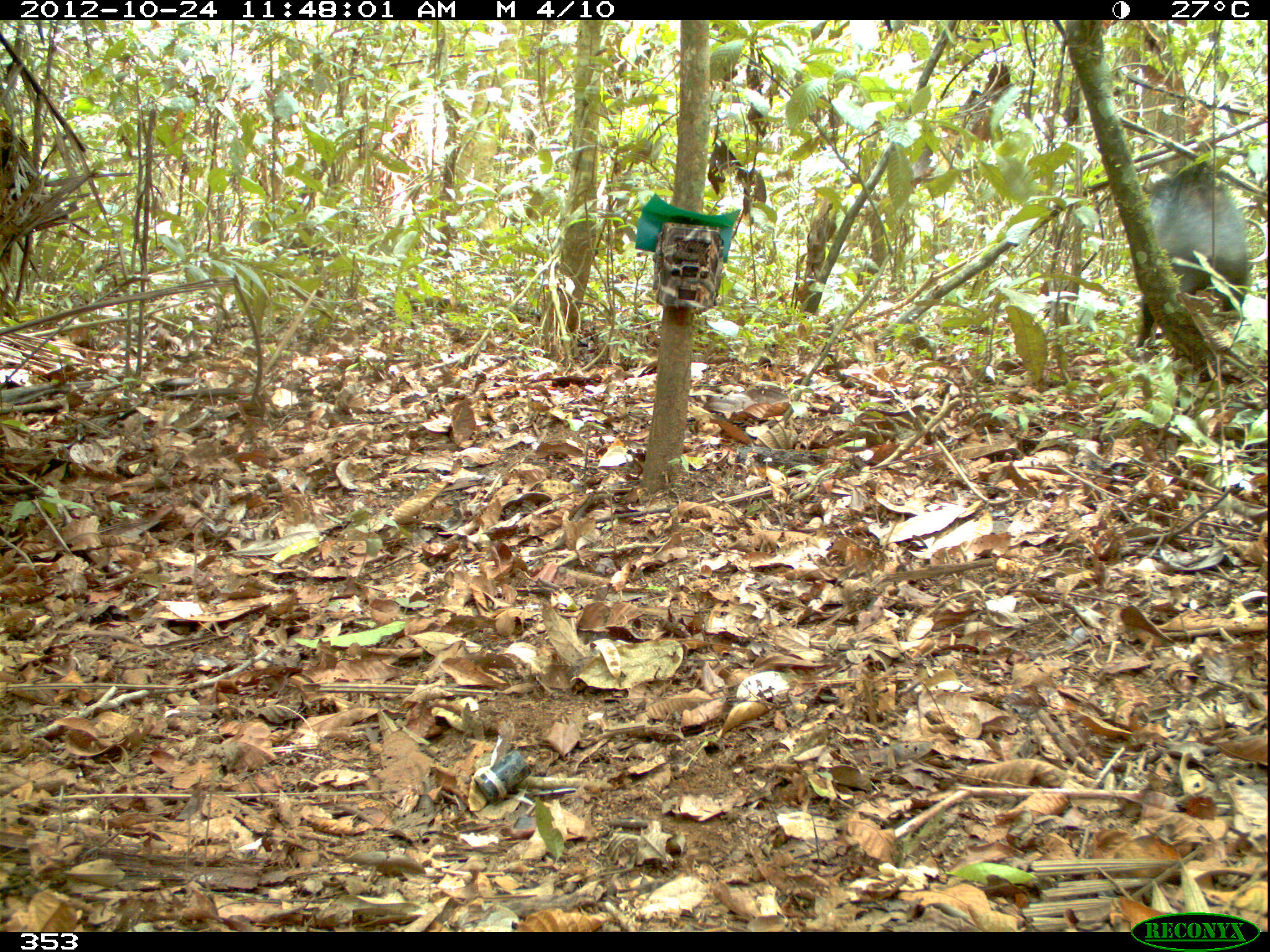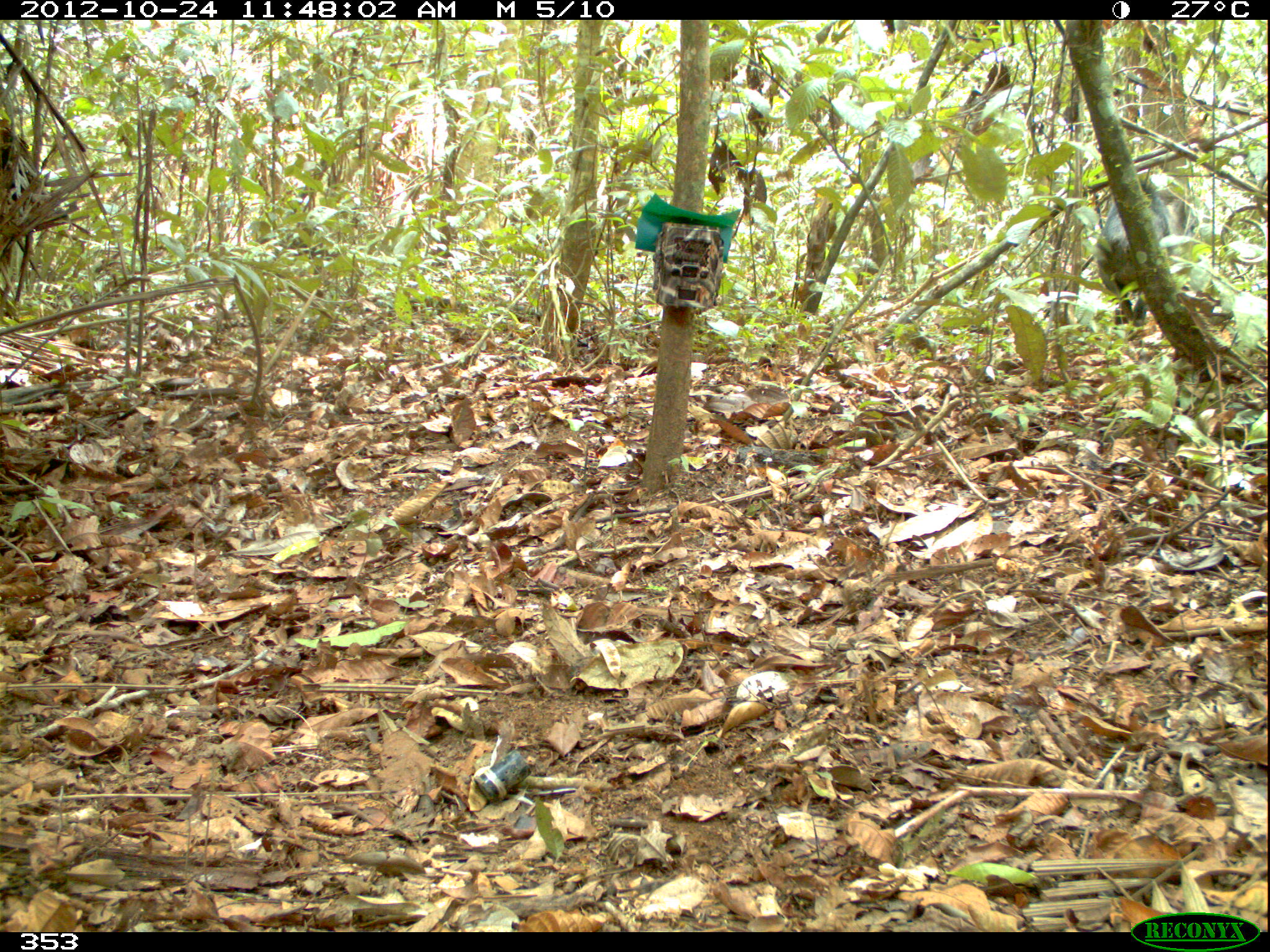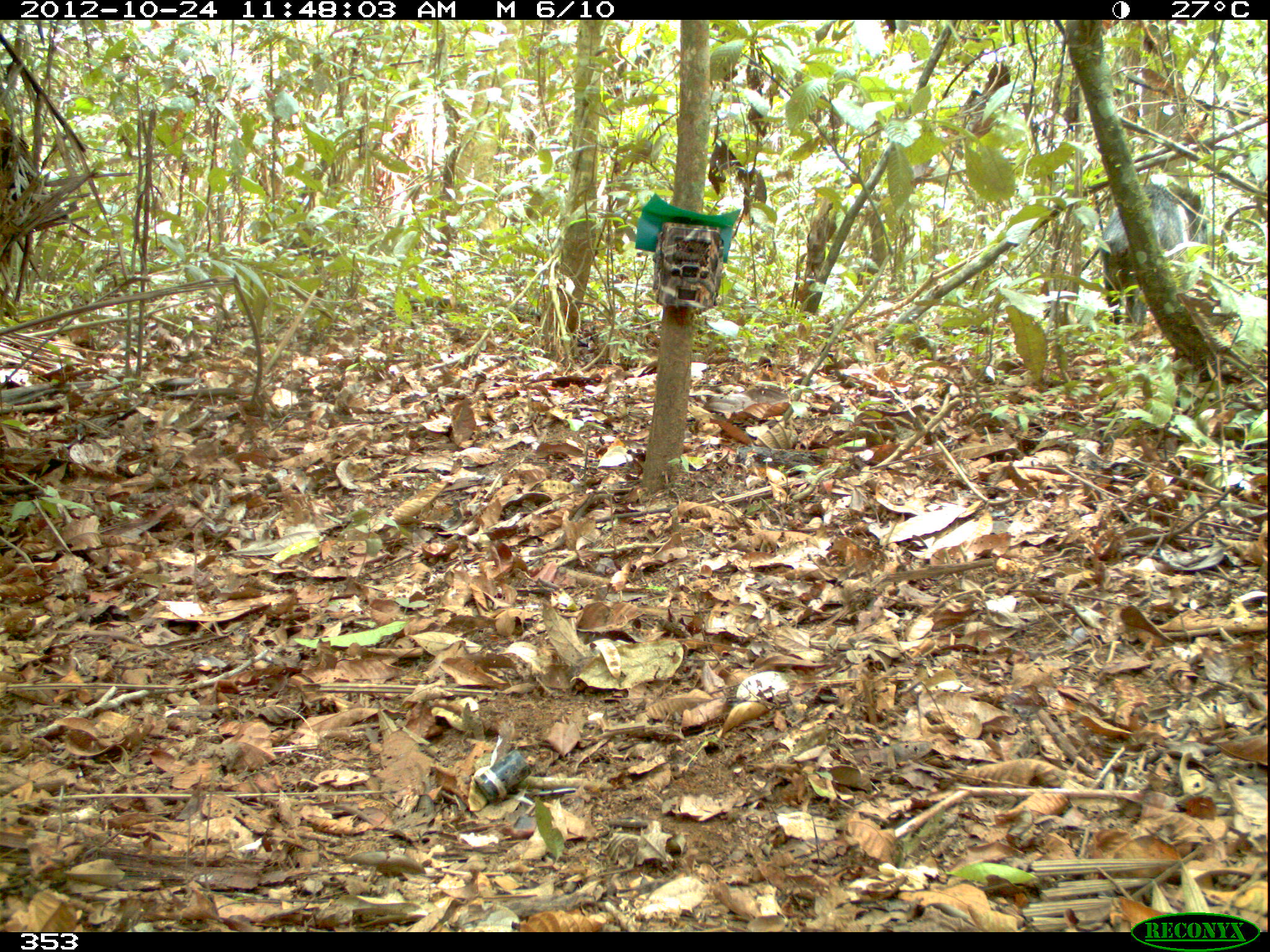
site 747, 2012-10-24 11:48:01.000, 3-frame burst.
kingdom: Animalia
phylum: Chordata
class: Mammalia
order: Artiodactyla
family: Tayassuidae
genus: Tayassu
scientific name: Tayassu pecari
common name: white-lipped peccary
Tayassu pecari (white-lipped peccary).